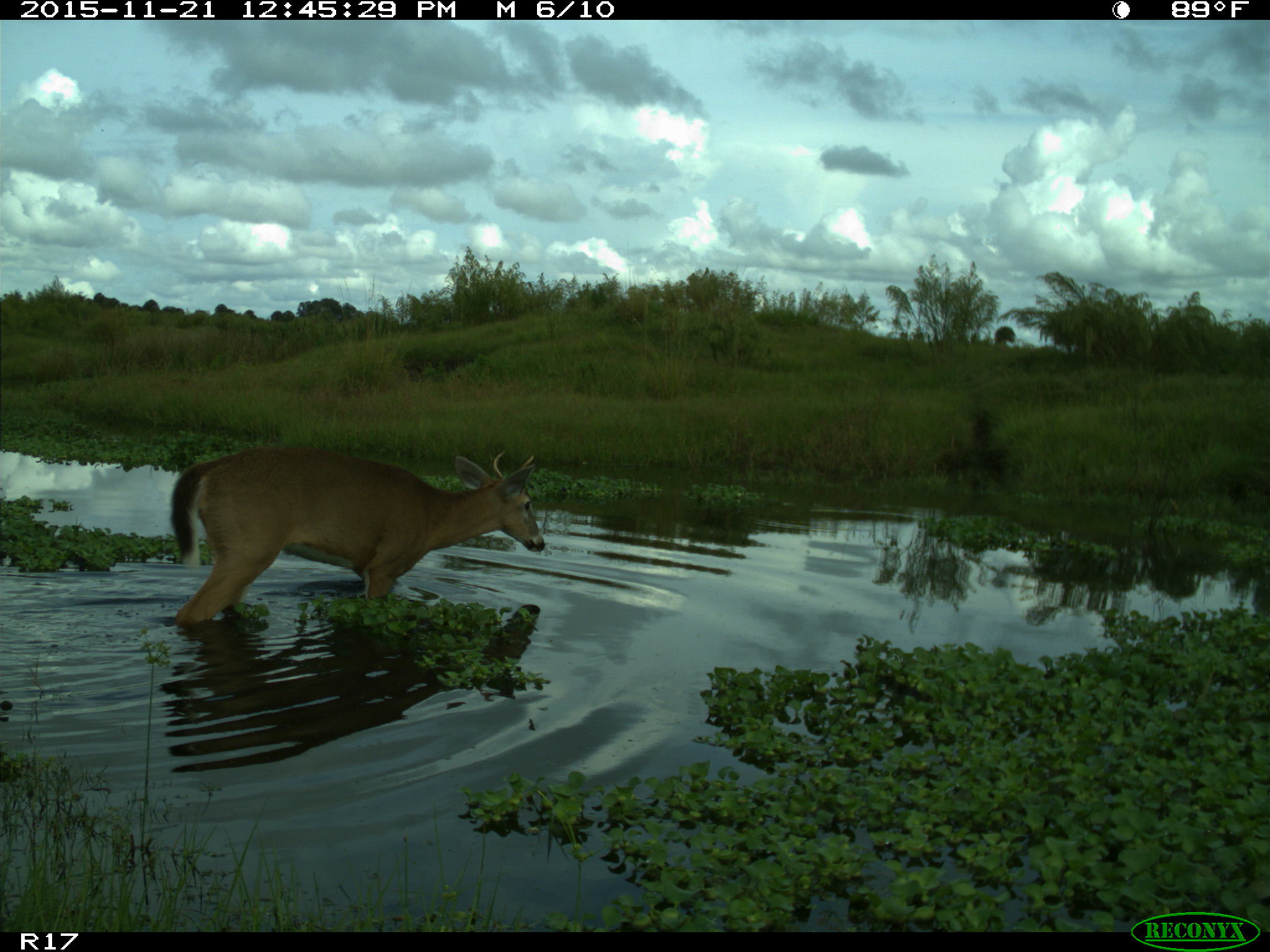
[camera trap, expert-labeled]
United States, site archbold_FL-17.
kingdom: Animalia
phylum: Chordata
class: Mammalia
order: Artiodactyla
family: Cervidae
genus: Odocoileus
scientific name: Odocoileus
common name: deer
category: unidentified deer